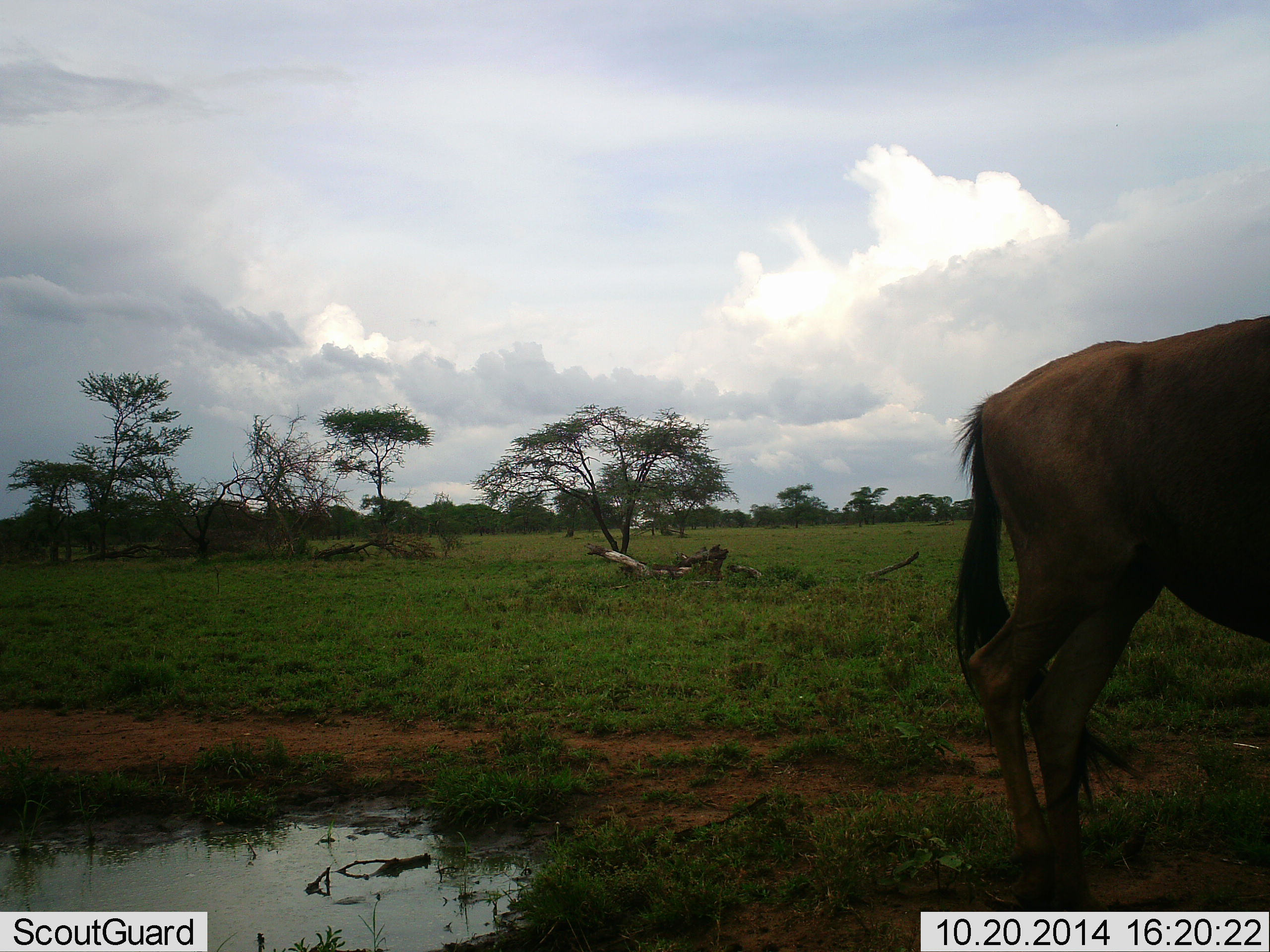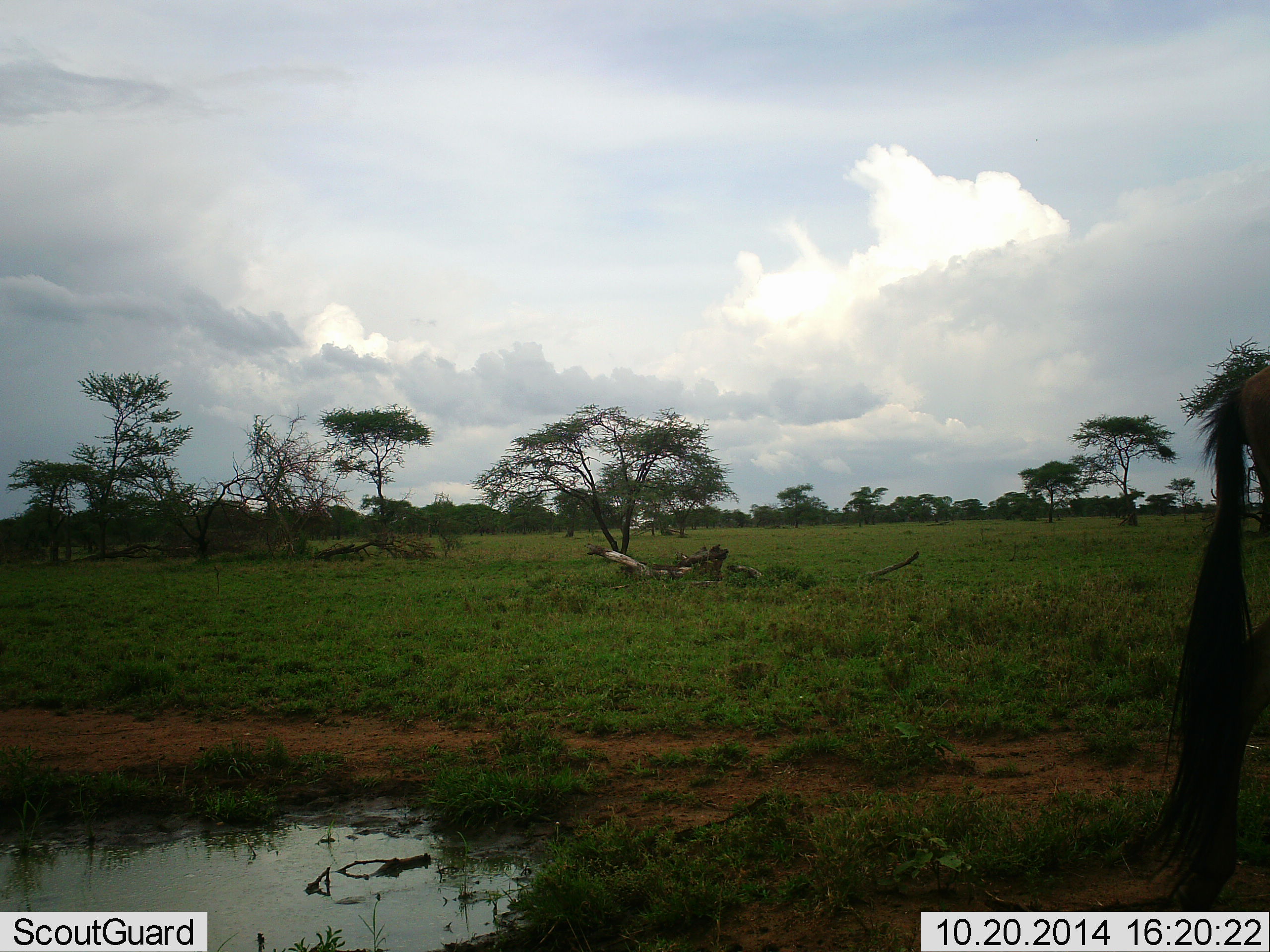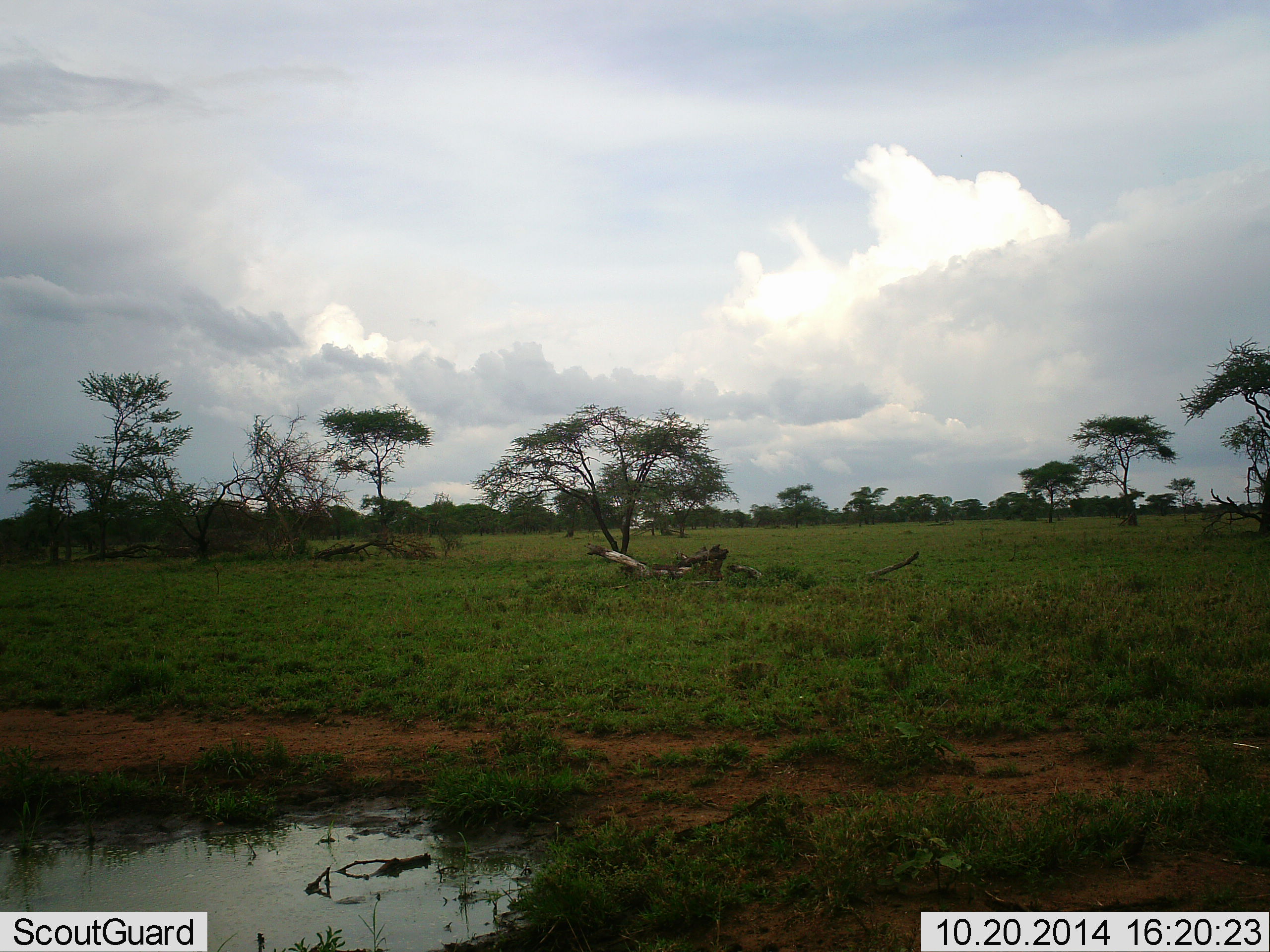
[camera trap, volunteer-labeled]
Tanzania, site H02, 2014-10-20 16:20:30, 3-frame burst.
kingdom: Animalia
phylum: Chordata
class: Mammalia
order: Artiodactyla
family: Bovidae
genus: Connochaetes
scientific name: Connochaetes taurinus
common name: blue wildebeest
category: wildebeest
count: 1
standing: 10%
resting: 0%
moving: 90%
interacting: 0%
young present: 0%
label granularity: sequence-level